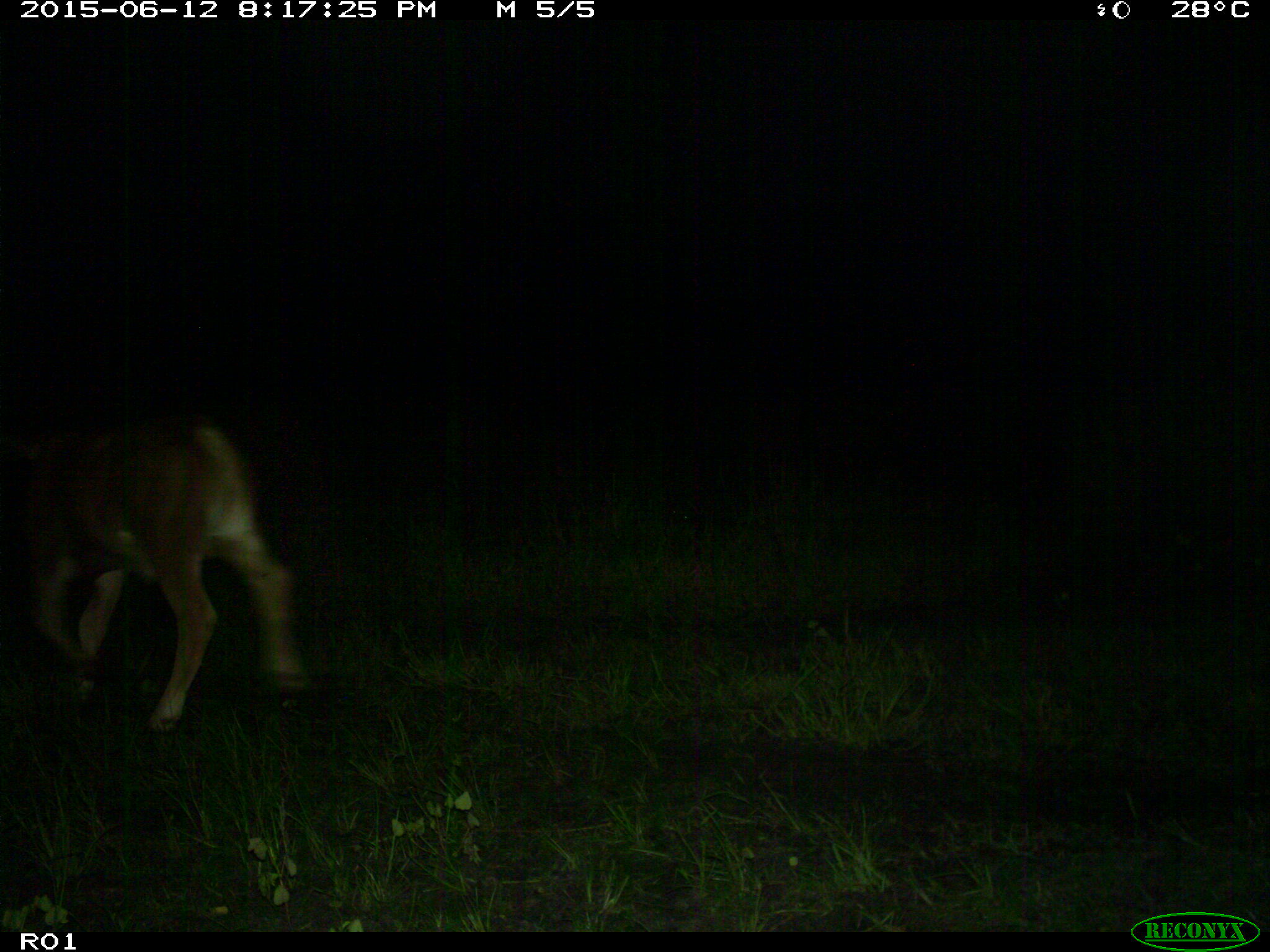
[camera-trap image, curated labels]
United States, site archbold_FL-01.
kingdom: Animalia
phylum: Chordata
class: Mammalia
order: Artiodactyla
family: Bovidae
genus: Bos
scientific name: Bos taurus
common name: domestic cow